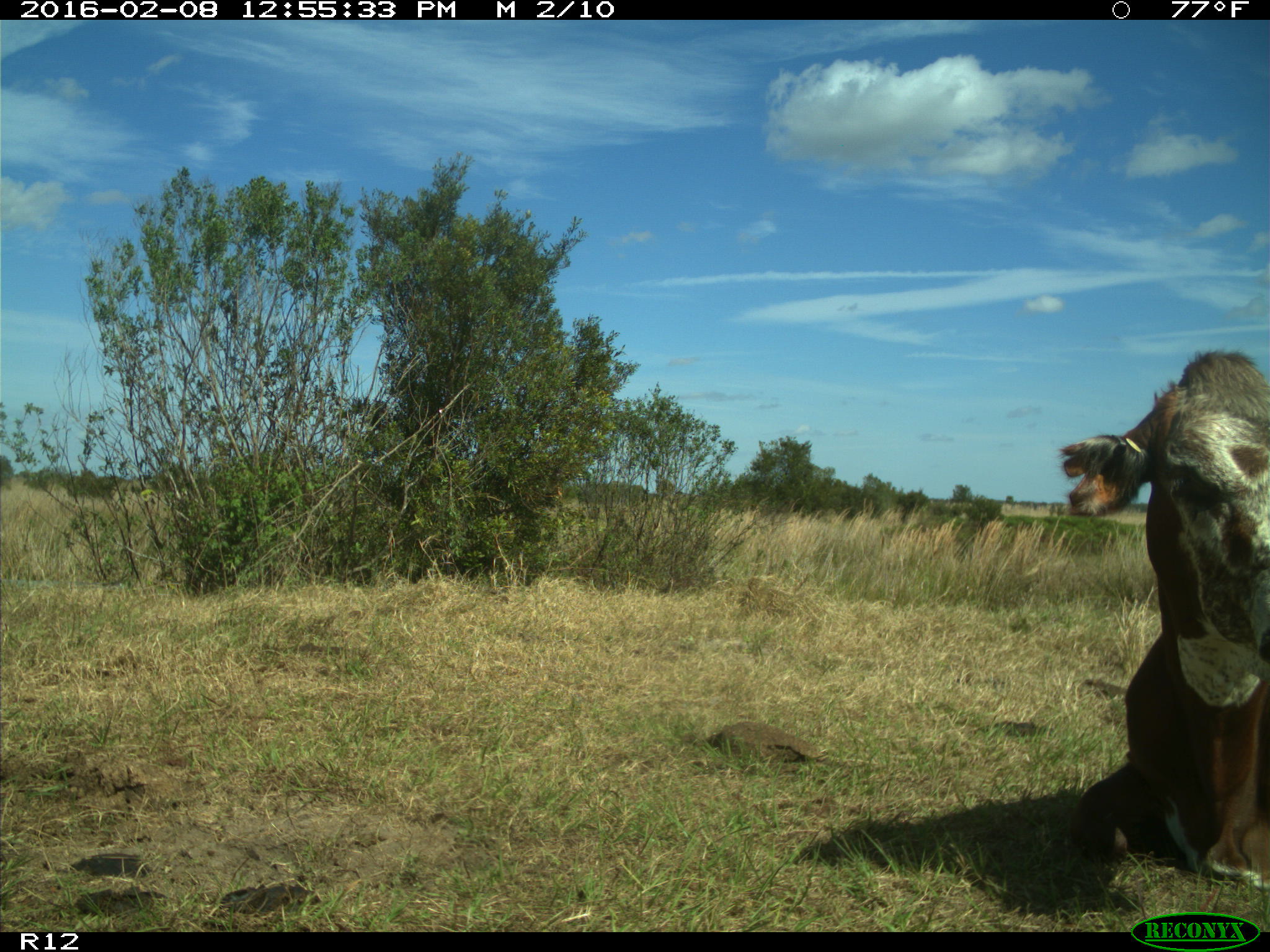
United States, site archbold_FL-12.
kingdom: Animalia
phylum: Chordata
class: Mammalia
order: Artiodactyla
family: Bovidae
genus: Bos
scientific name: Bos taurus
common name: domestic cow